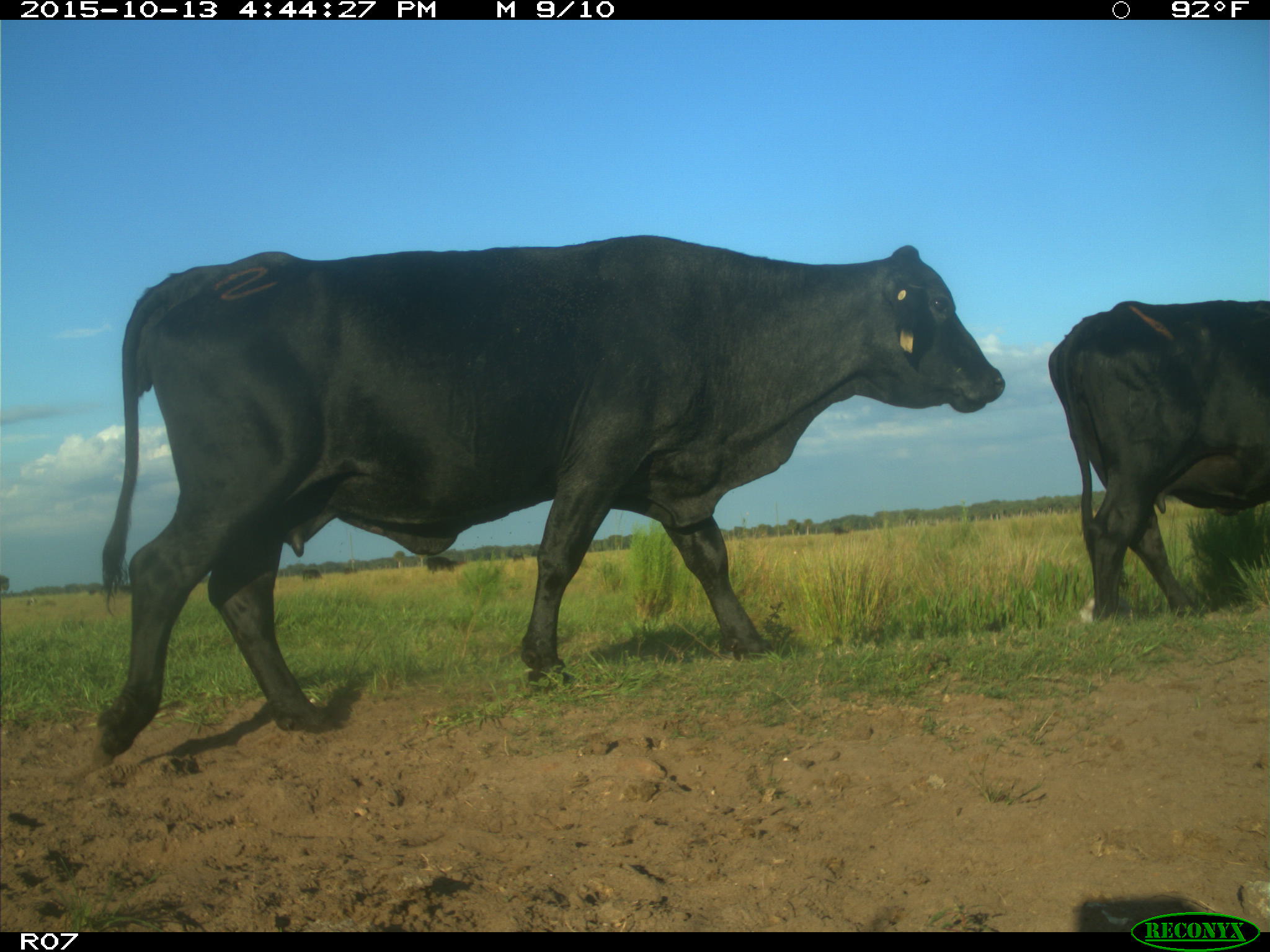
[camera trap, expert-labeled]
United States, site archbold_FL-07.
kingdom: Animalia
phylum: Chordata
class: Mammalia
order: Artiodactyla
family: Bovidae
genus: Bos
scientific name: Bos taurus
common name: domestic cow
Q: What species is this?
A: Bos taurus (domestic cow).